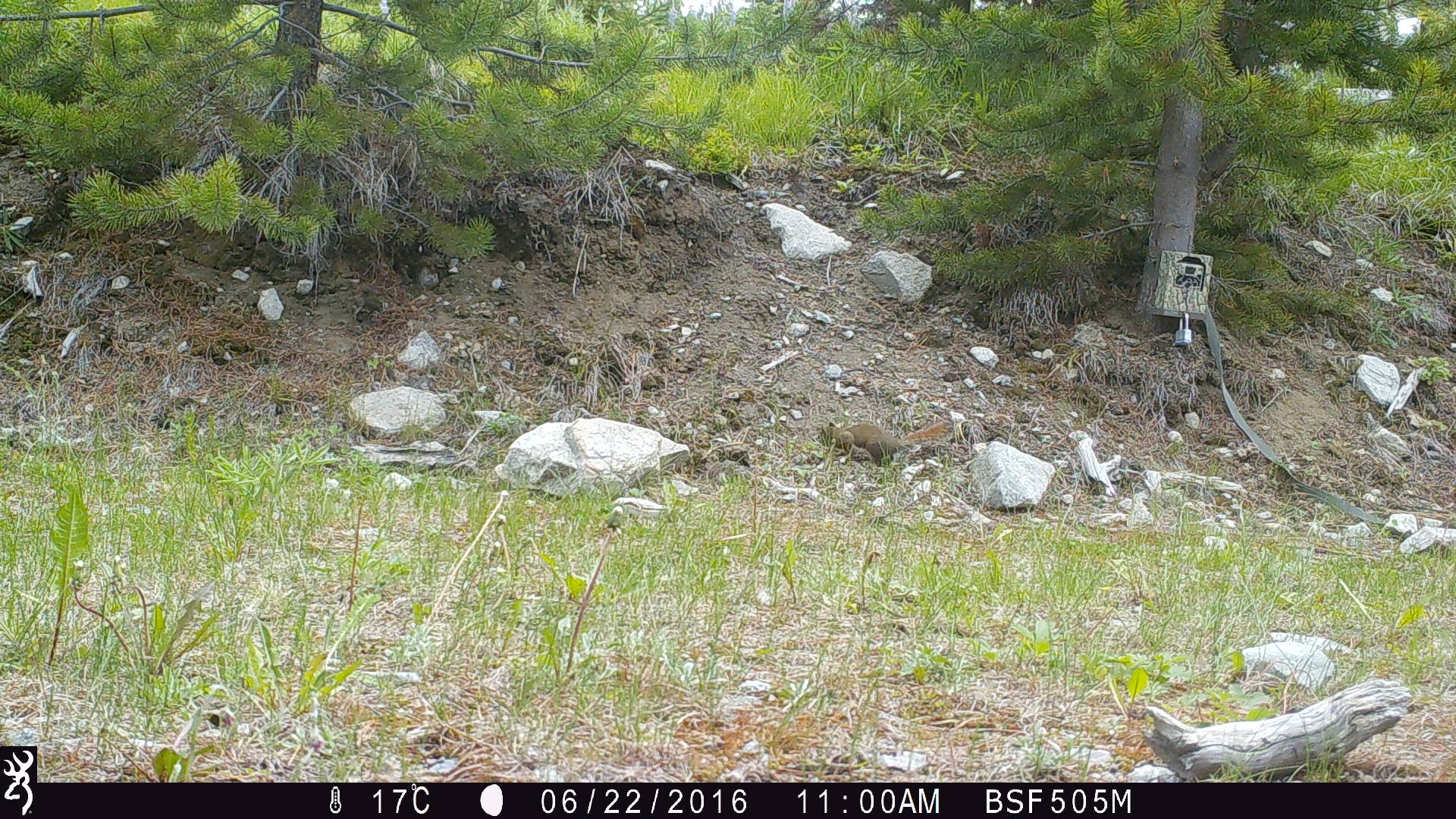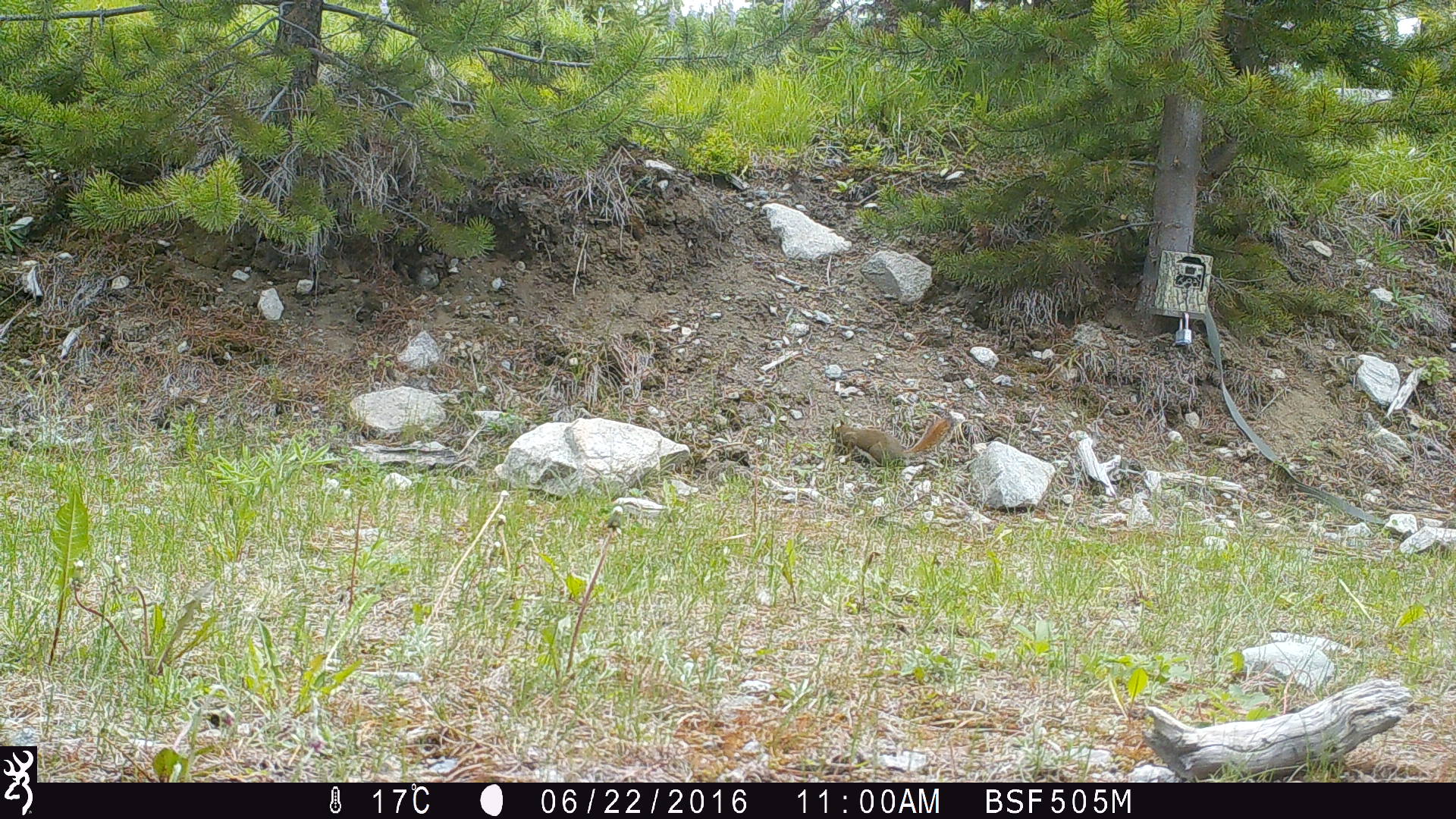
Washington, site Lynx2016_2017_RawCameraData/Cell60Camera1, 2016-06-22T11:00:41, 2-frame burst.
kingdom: Animalia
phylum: Chordata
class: Mammalia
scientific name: Mammalia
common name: small mammal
Small mammal (Mammalia). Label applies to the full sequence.